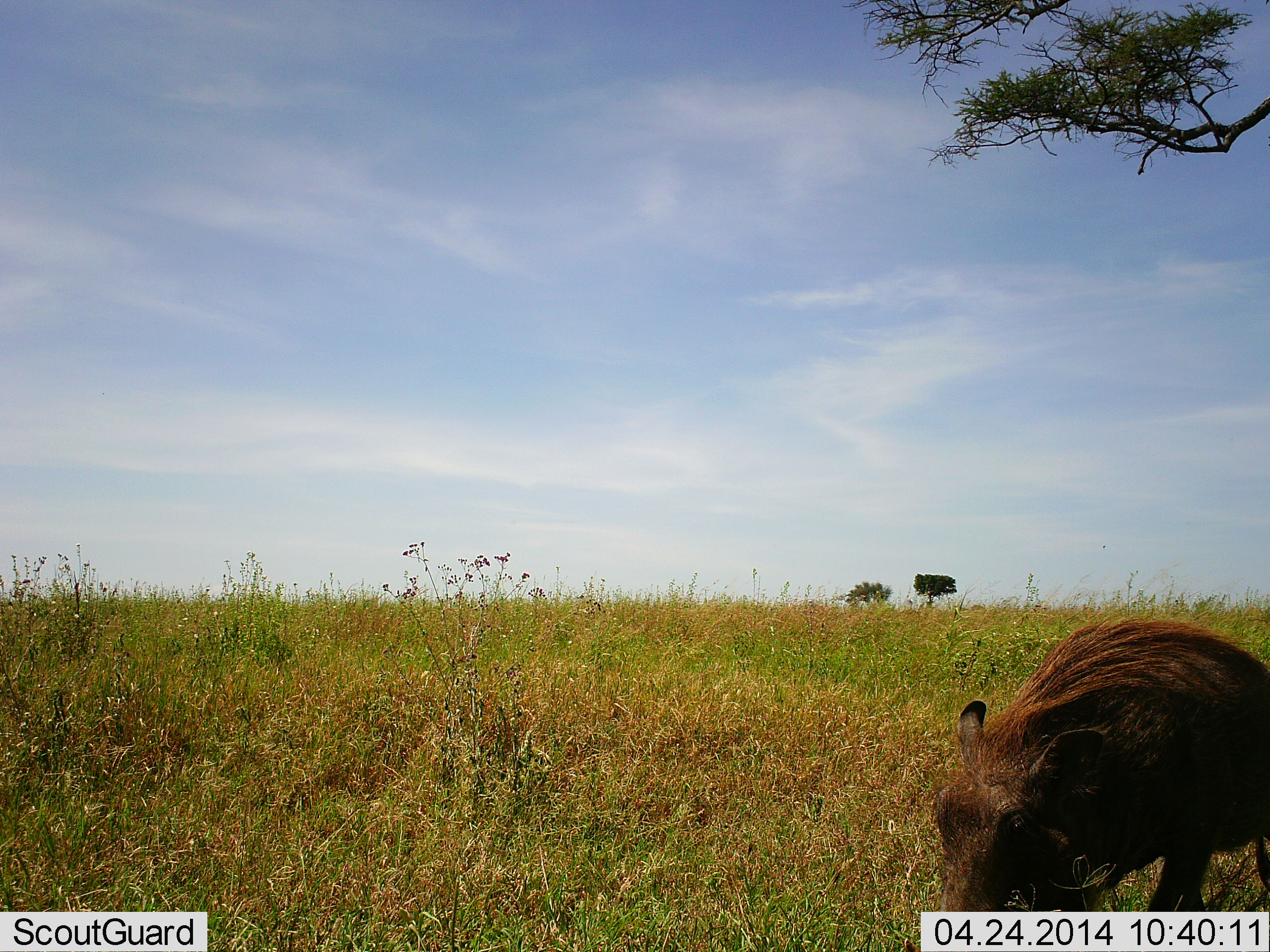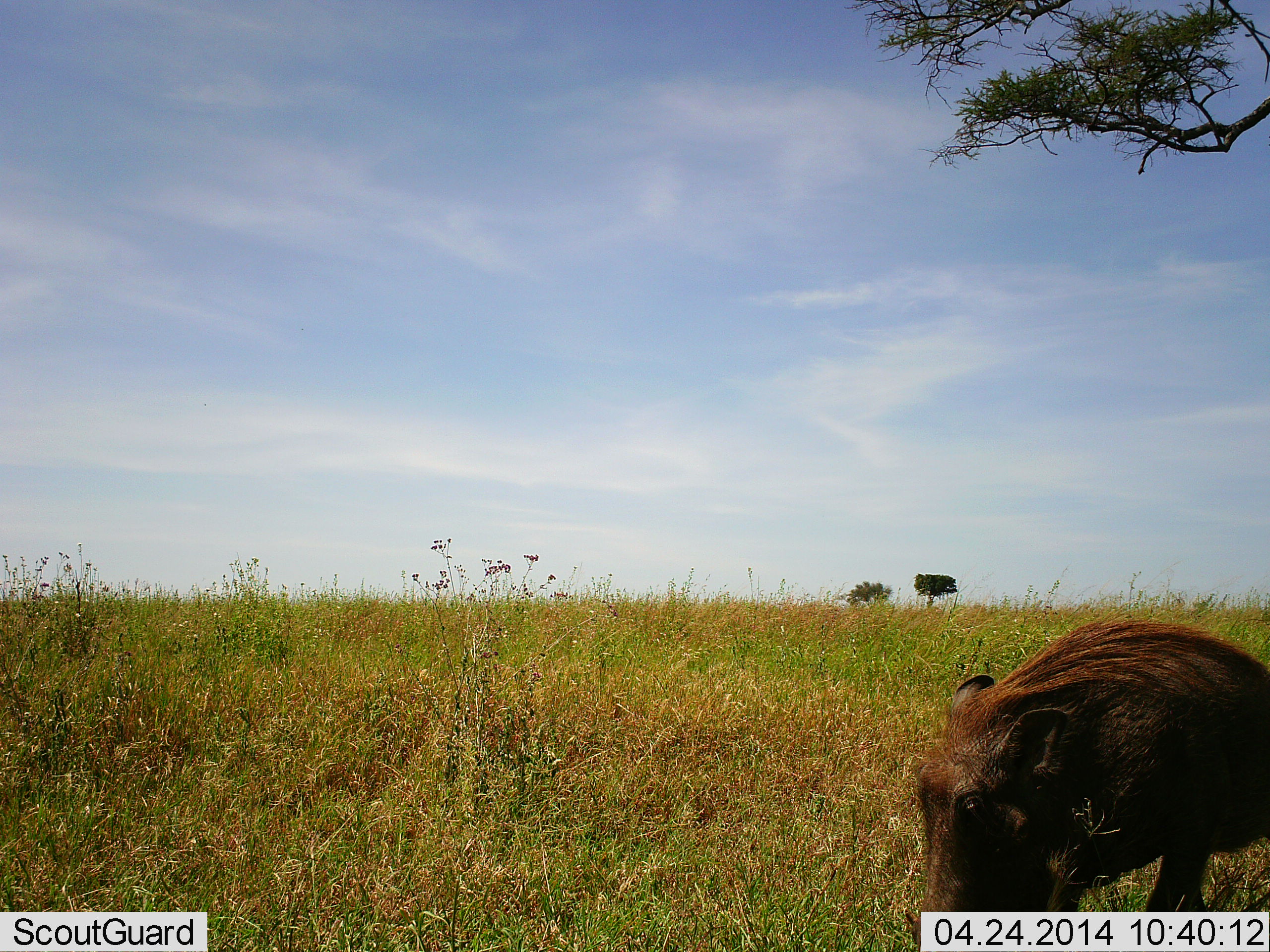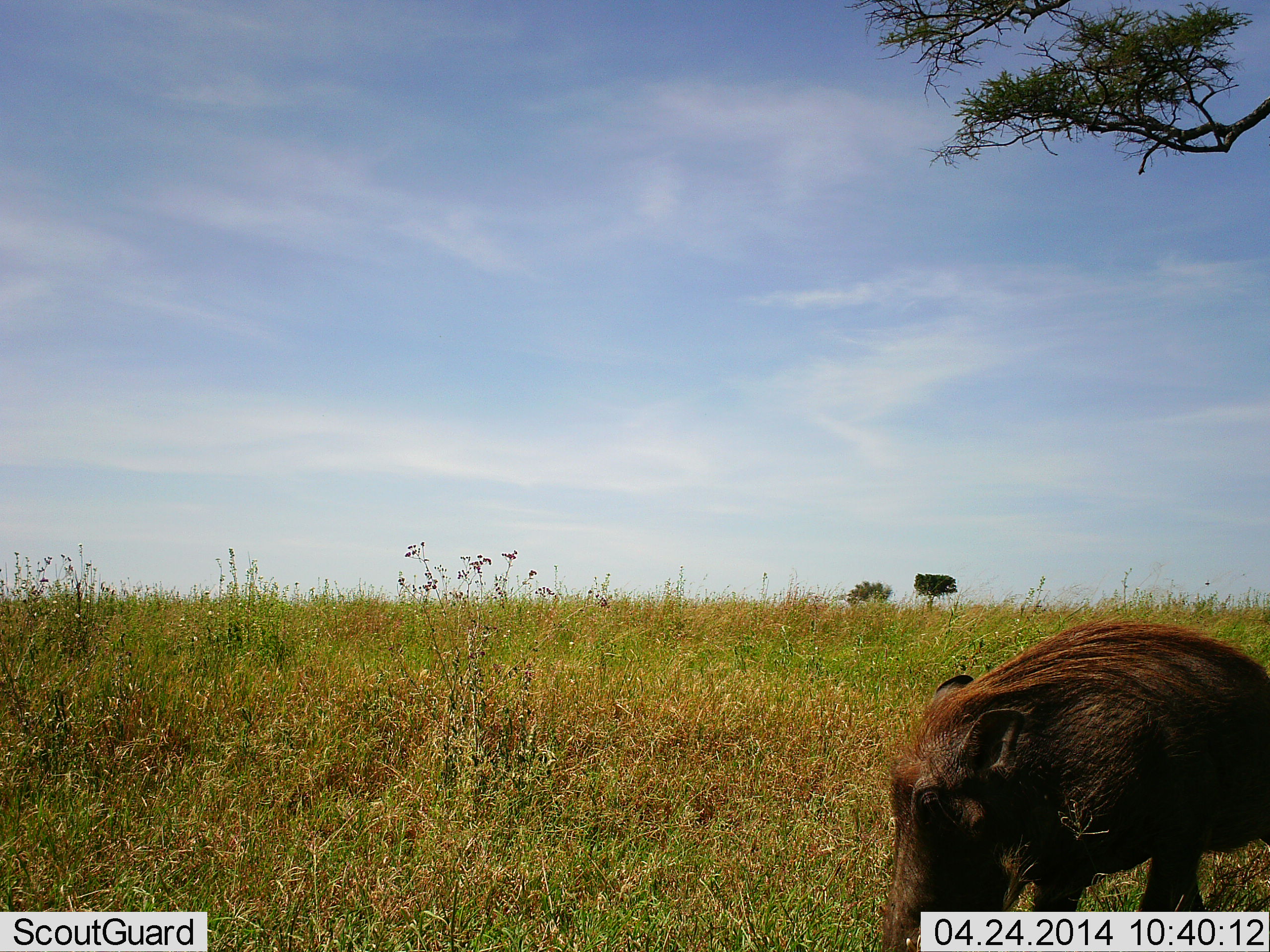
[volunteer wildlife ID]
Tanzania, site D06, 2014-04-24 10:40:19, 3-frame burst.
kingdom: Animalia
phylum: Chordata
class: Mammalia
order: Artiodactyla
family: Suidae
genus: Phacochoerus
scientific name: Phacochoerus africanus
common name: warthog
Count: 1.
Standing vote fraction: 21%.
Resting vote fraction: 0%.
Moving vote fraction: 8%.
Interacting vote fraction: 0%.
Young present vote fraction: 0%.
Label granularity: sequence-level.